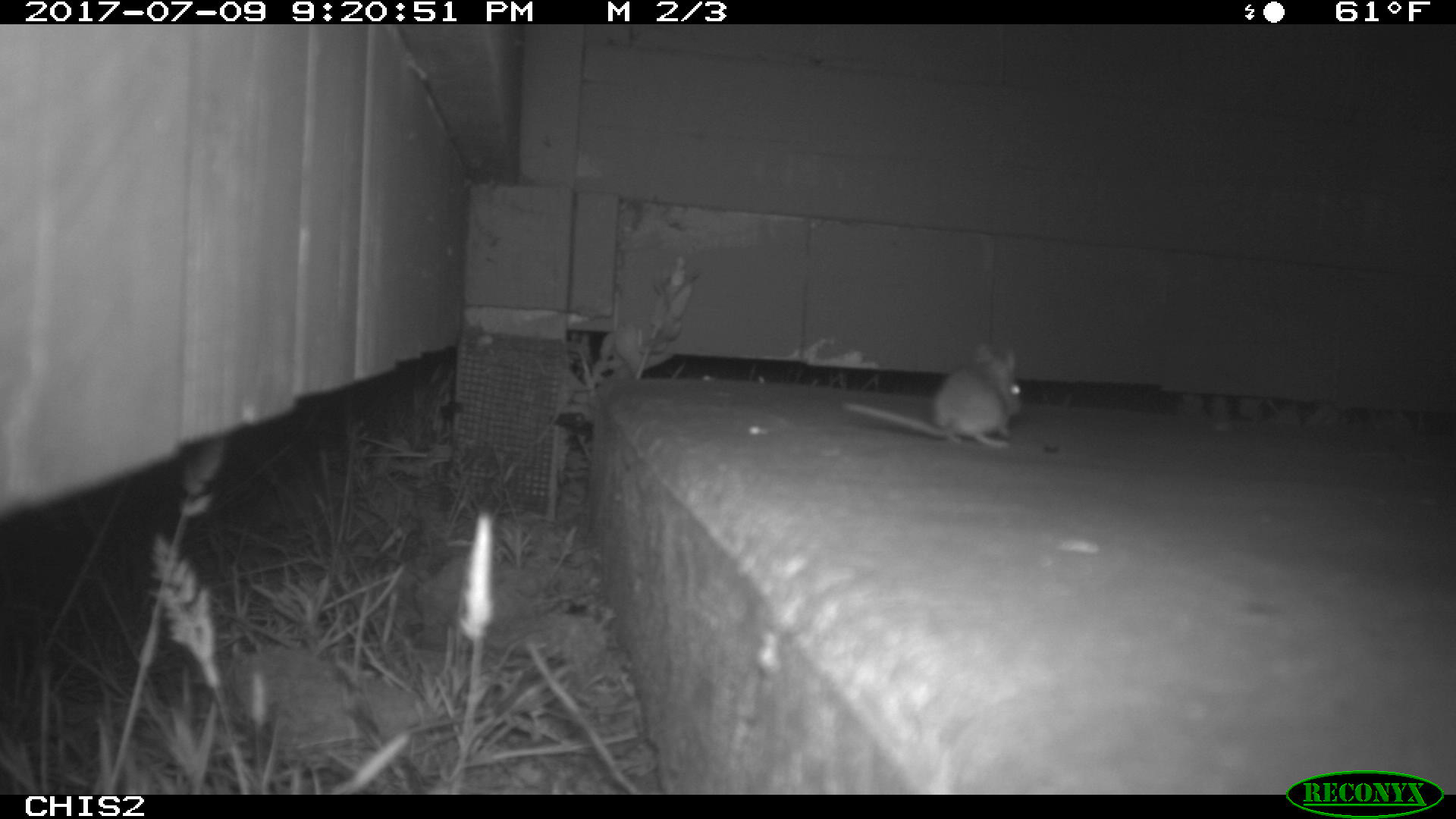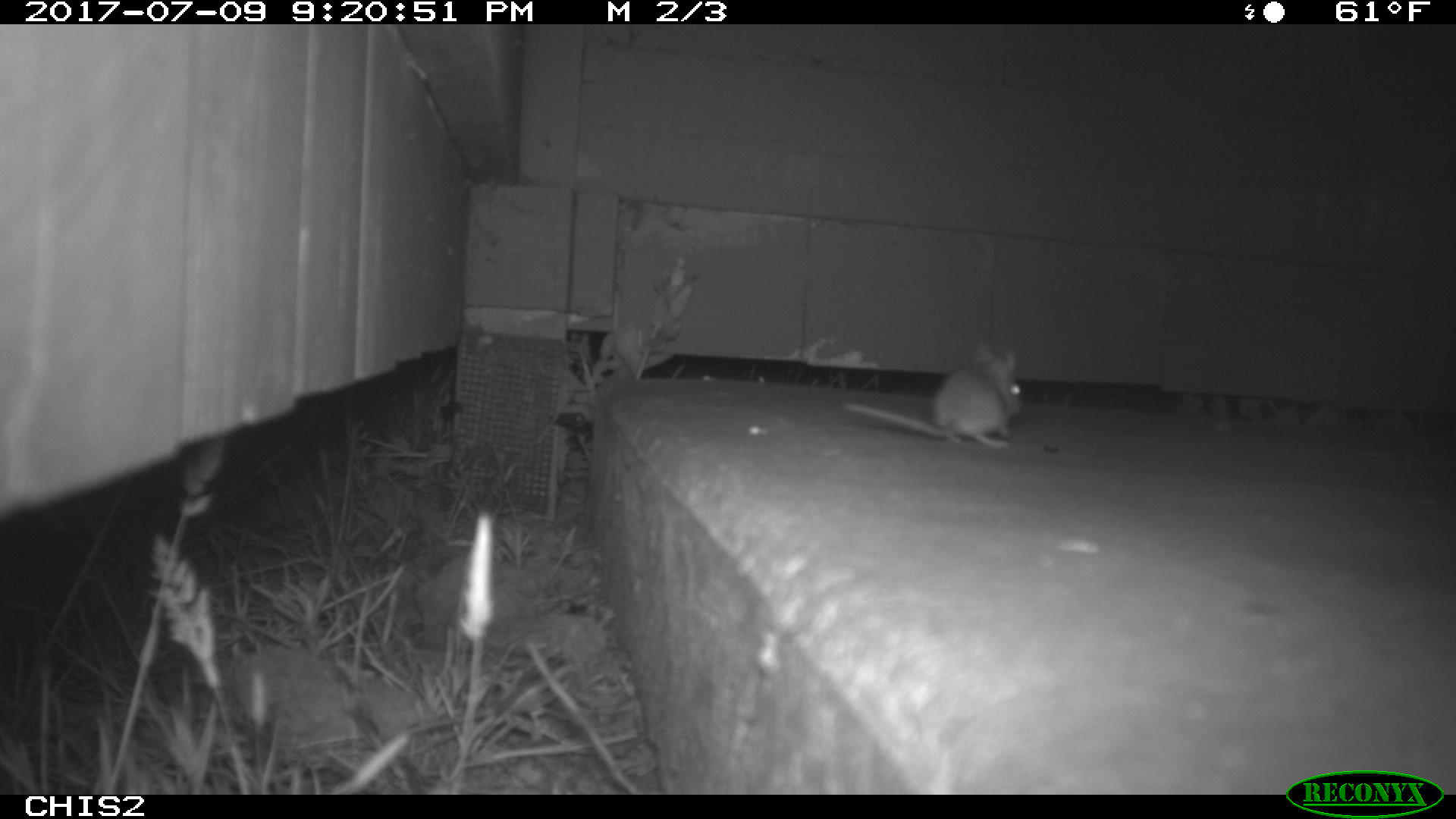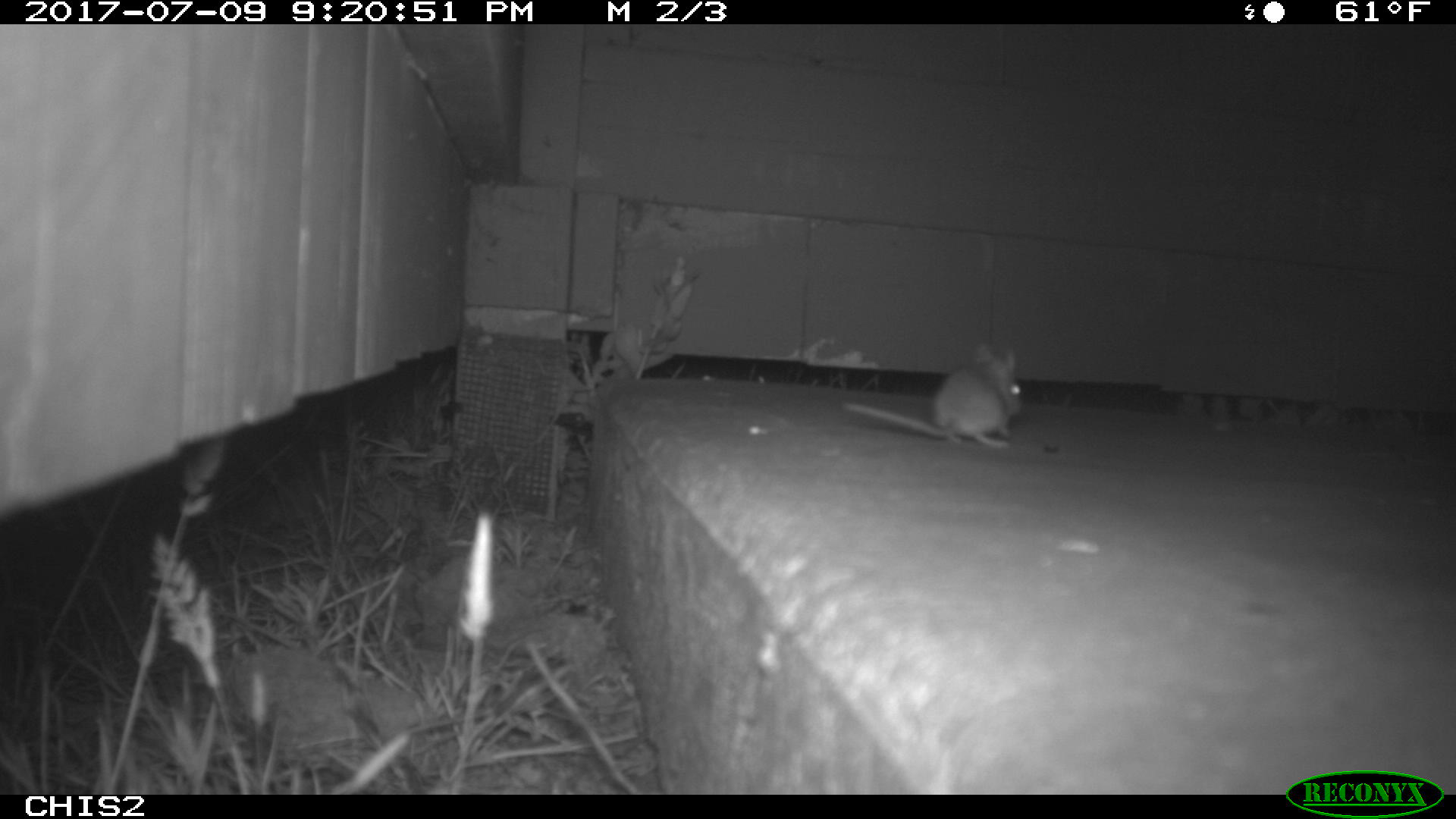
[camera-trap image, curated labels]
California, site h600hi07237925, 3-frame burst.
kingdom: Animalia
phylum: Chordata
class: Mammalia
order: Rodentia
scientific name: Rodentia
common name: rodent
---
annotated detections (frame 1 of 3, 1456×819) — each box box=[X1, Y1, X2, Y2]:
rodent: box=[839, 341, 1025, 449]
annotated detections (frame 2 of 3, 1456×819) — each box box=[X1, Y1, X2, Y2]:
rodent: box=[839, 343, 1025, 447]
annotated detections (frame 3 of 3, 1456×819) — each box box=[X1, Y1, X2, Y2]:
rodent: box=[841, 343, 1023, 449]